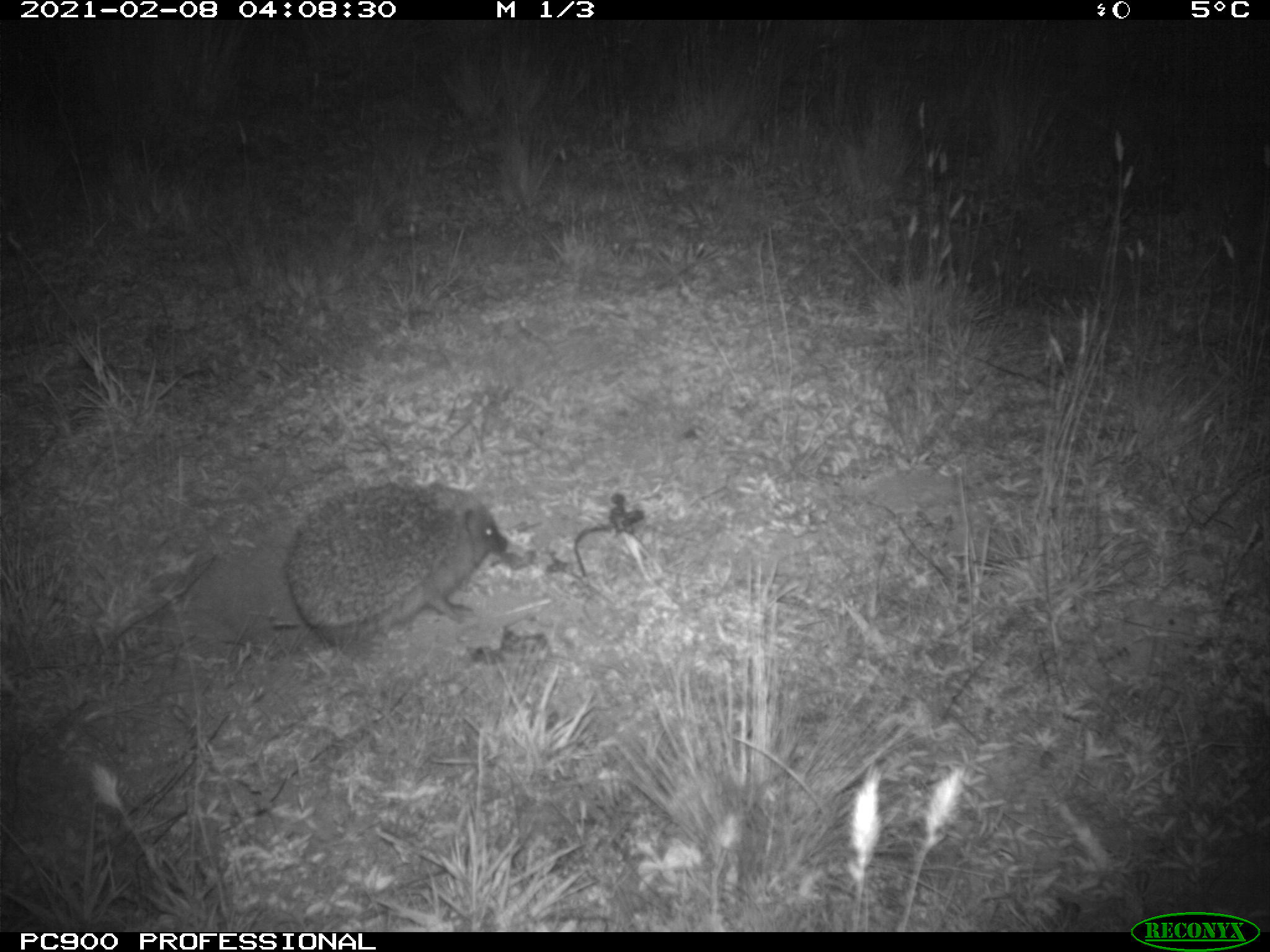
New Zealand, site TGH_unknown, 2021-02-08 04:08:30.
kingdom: Animalia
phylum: Chordata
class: Mammalia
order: Eulipotyphla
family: Erinaceidae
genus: Erinaceus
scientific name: Erinaceus europaeus europaeus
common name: european hedgehog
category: hedgehog